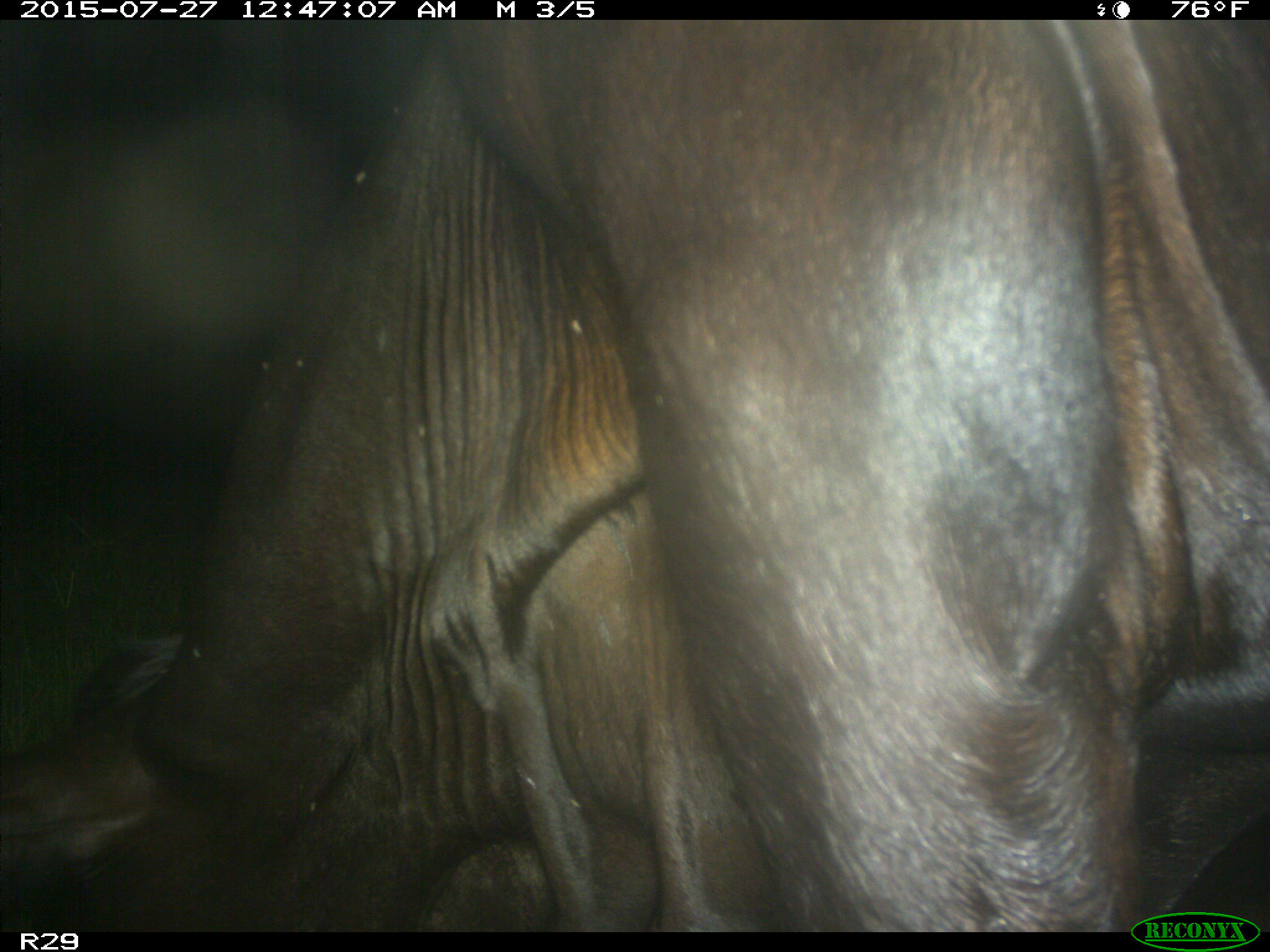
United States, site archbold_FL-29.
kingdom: Animalia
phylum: Chordata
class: Mammalia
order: Artiodactyla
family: Bovidae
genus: Bos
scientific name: Bos taurus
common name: domestic cow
Bos taurus (domestic cow).